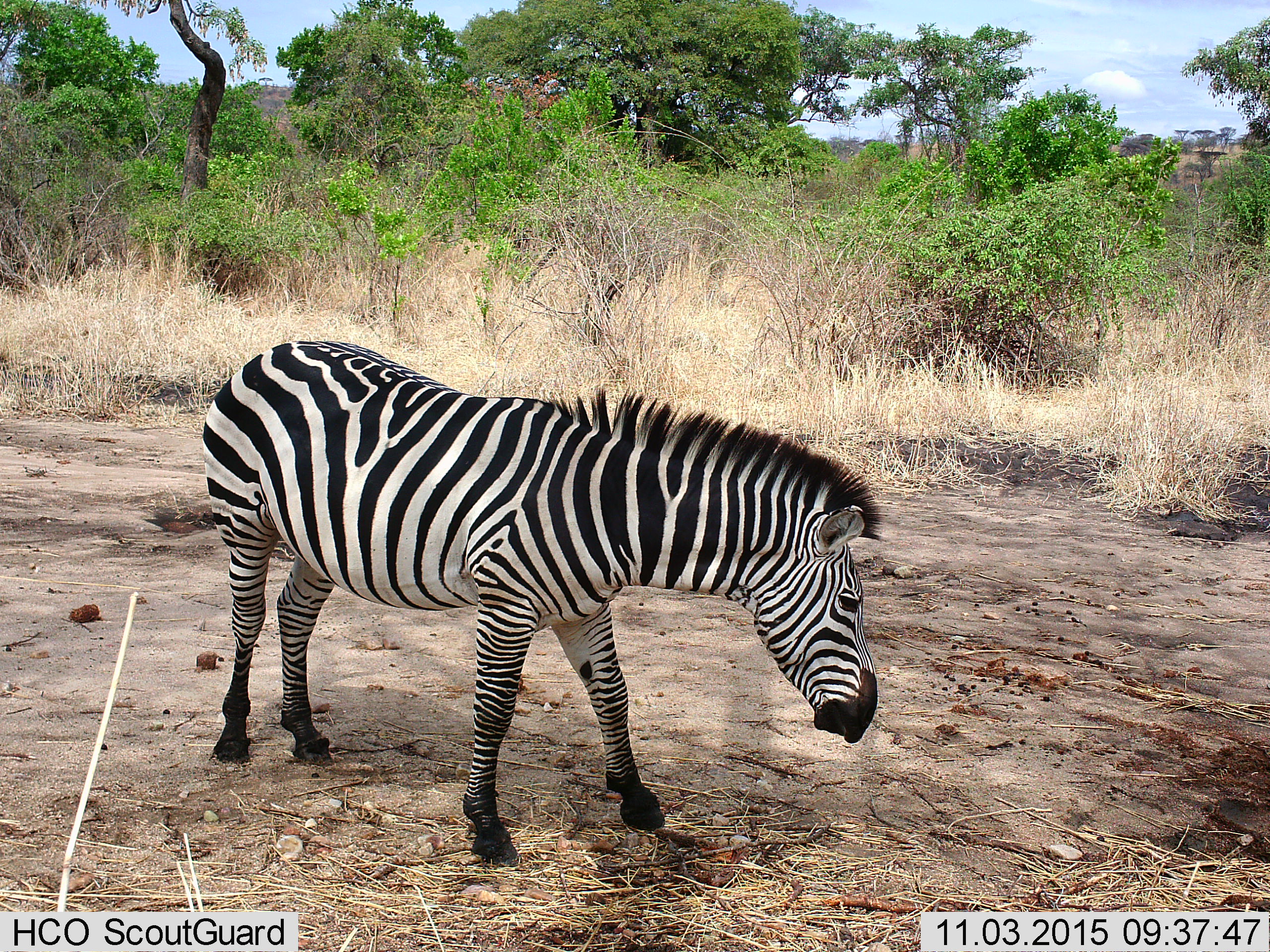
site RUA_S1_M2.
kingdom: Animalia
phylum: Chordata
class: Mammalia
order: Perissodactyla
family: Equidae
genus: Equus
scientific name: Equus quagga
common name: plains zebra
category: zebraplains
Zebraplains (plains zebra) (Equus quagga), count 1. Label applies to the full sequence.